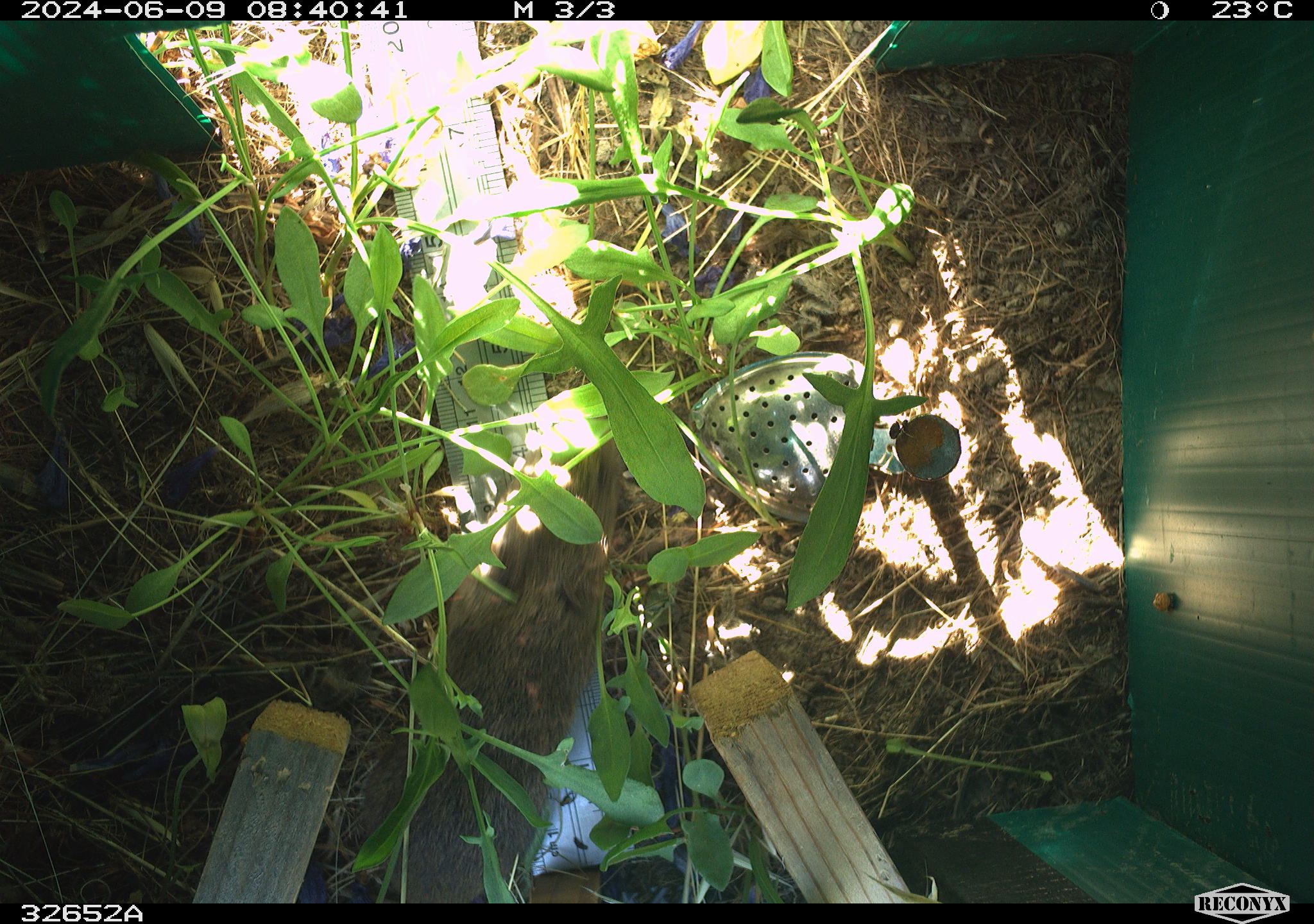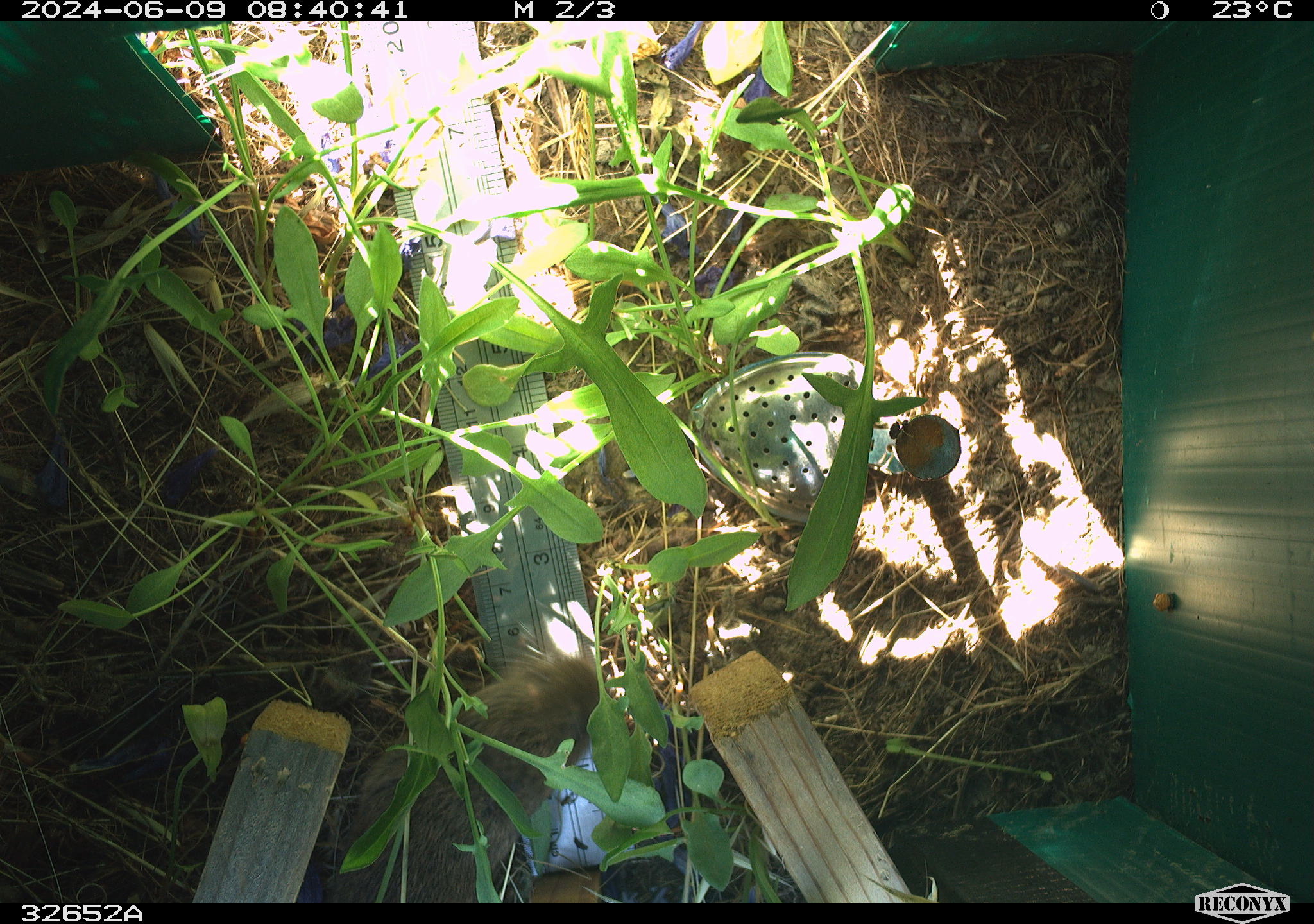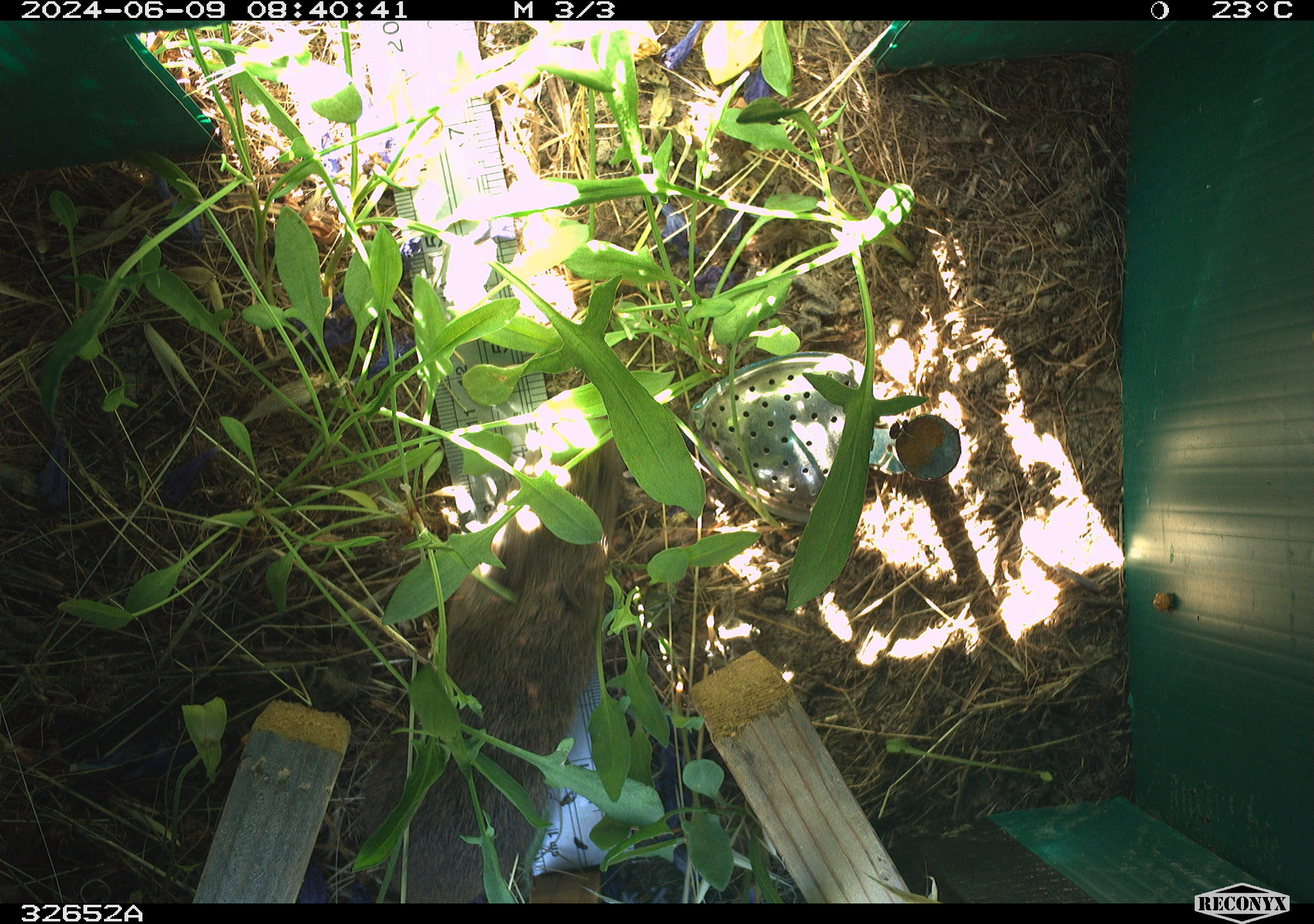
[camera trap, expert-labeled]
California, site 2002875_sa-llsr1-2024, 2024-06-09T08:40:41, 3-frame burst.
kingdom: Animalia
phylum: Chordata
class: Mammalia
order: Rodentia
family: Cricetidae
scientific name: Arvicolinae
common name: voles, lemmings, and muskrats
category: arvicolinae subfamily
Arvicolinae subfamily (voles, lemmings, and muskrats) (Arvicolinae).